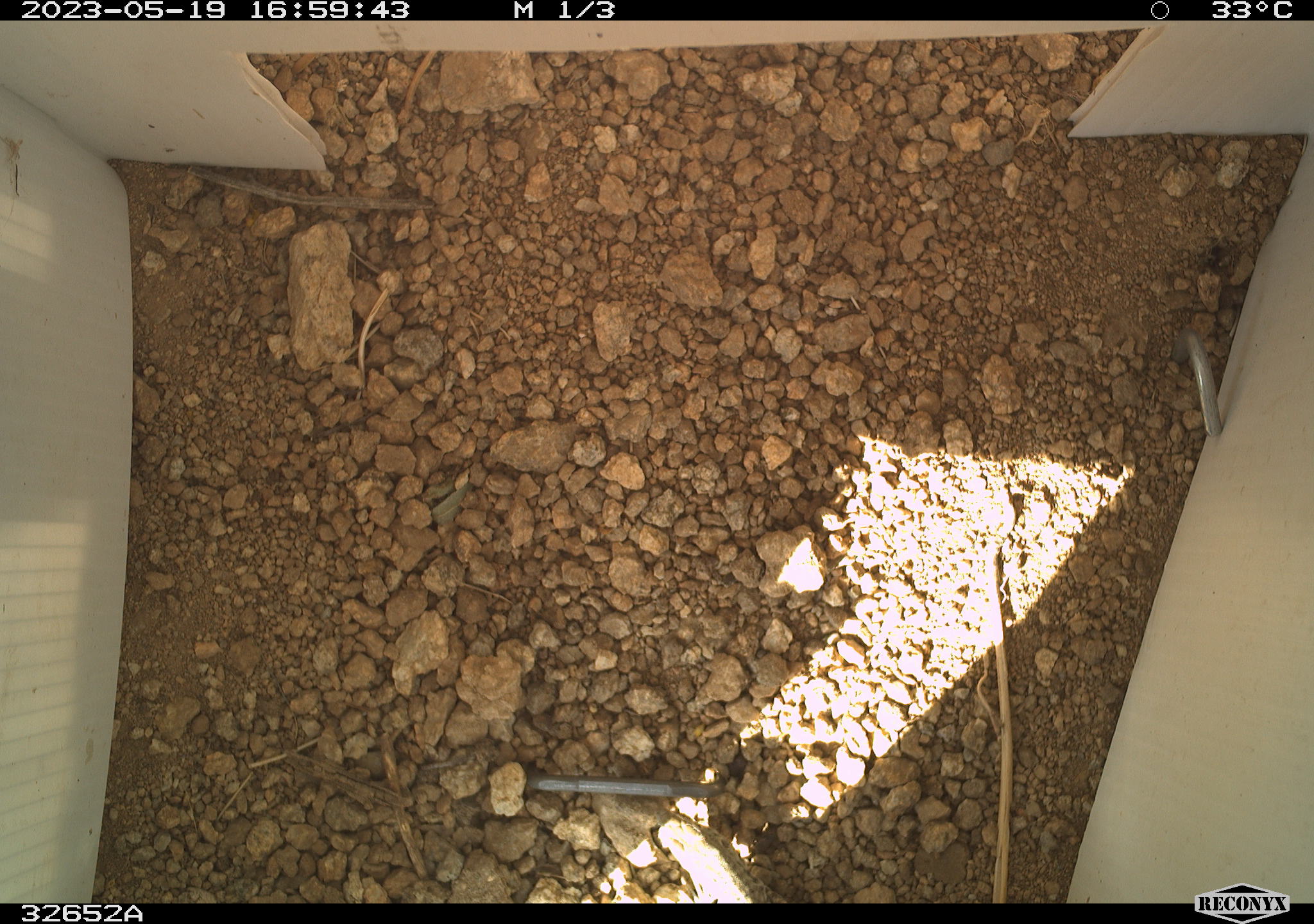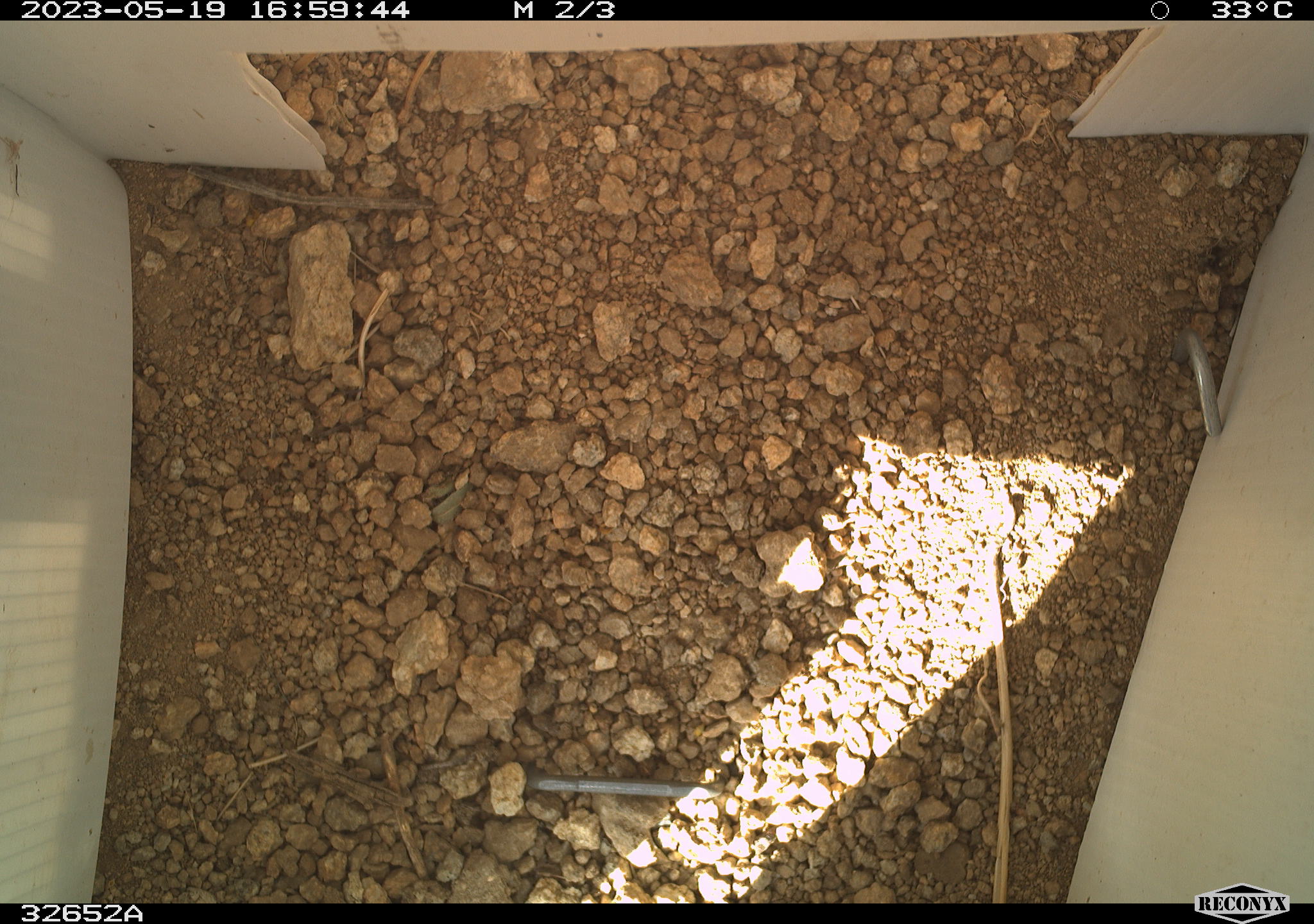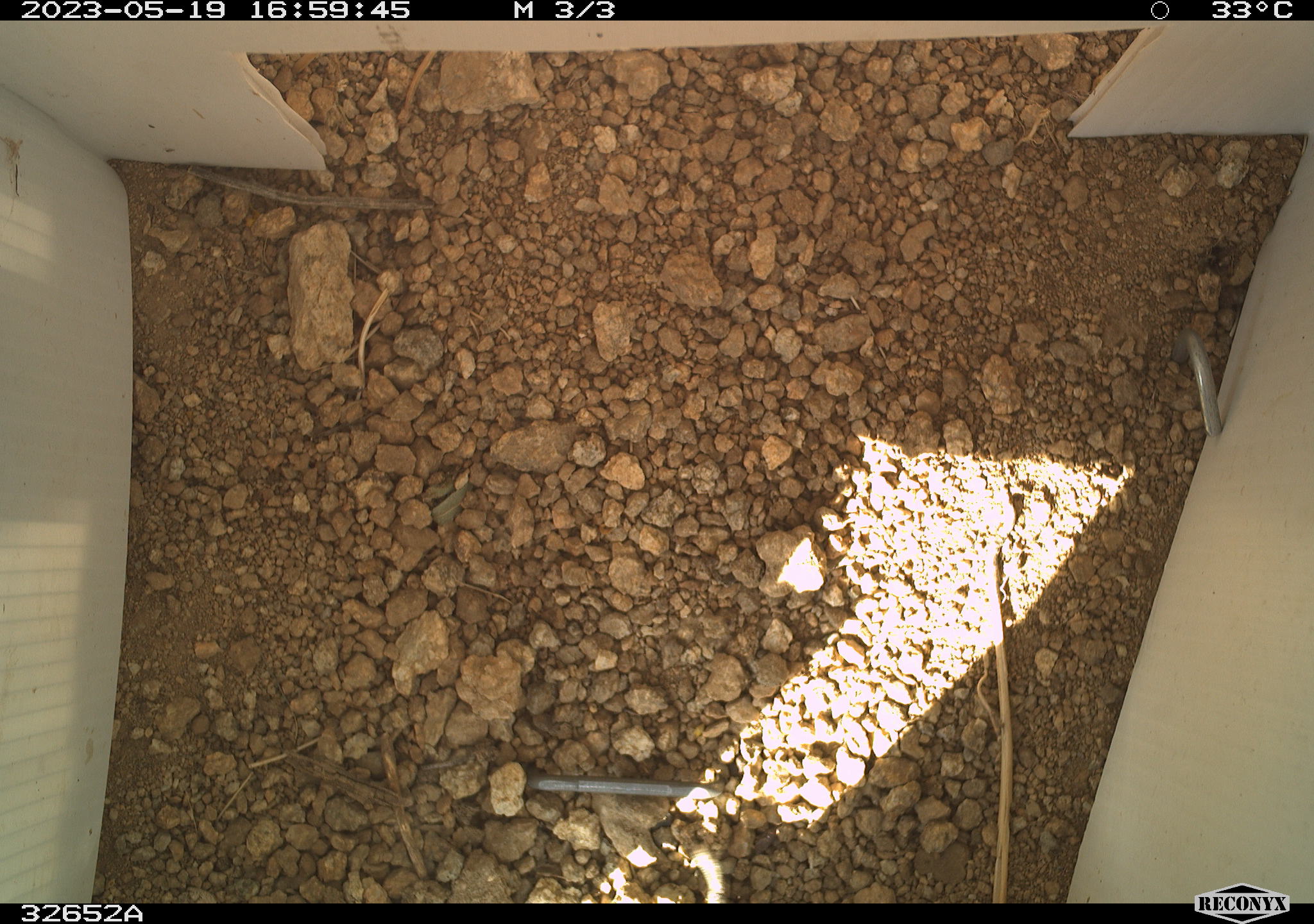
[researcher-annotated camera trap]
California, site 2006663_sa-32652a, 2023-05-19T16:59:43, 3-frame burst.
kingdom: Animalia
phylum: Chordata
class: Reptilia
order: Squamata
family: Teiidae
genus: Aspidoscelis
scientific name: Aspidoscelis tigris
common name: western whiptail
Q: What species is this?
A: Western whiptail (Aspidoscelis tigris).